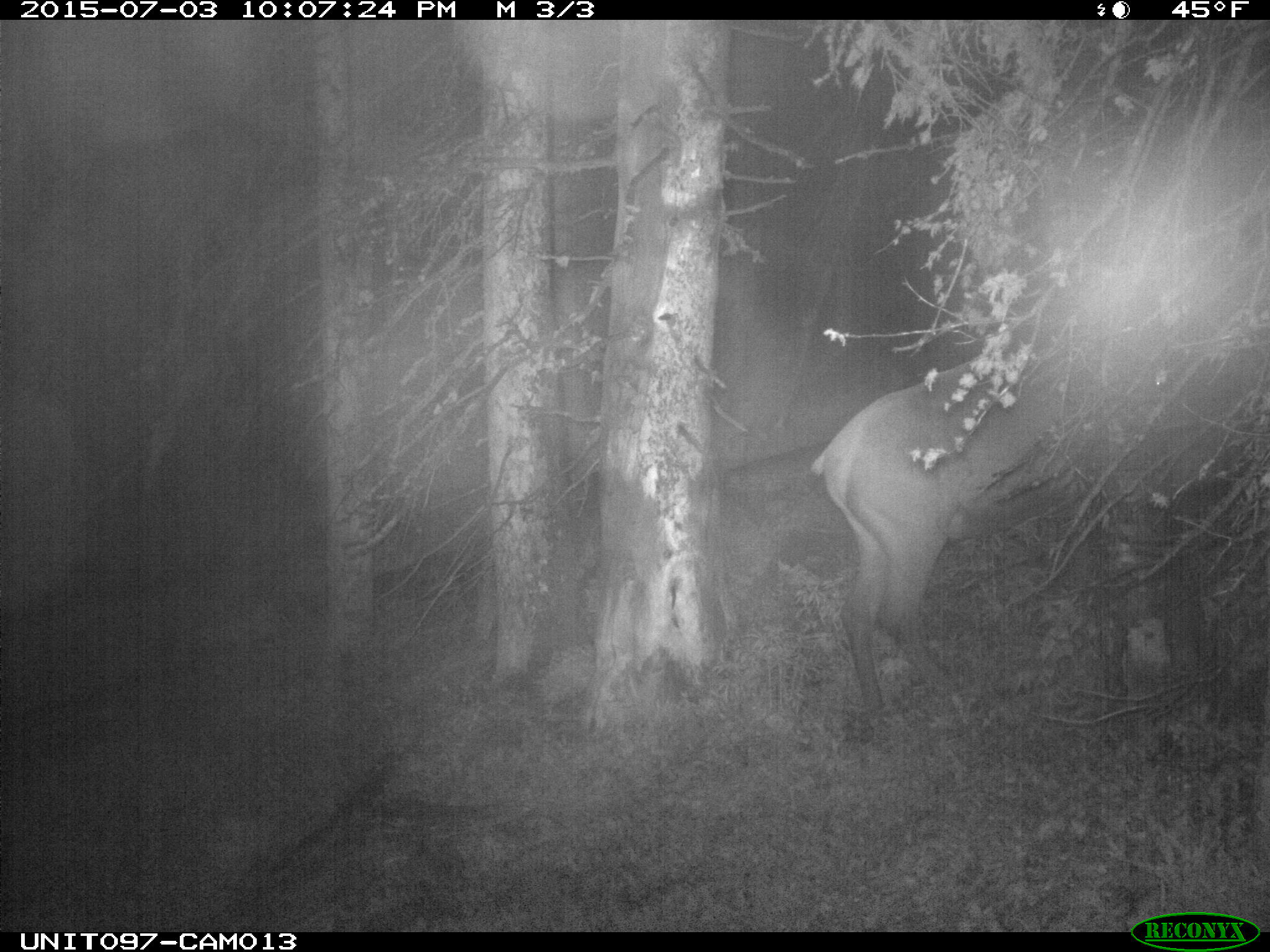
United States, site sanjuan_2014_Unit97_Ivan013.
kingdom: Animalia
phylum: Chordata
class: Mammalia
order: Artiodactyla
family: Cervidae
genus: Cervus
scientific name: Cervus elaphus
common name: red deer